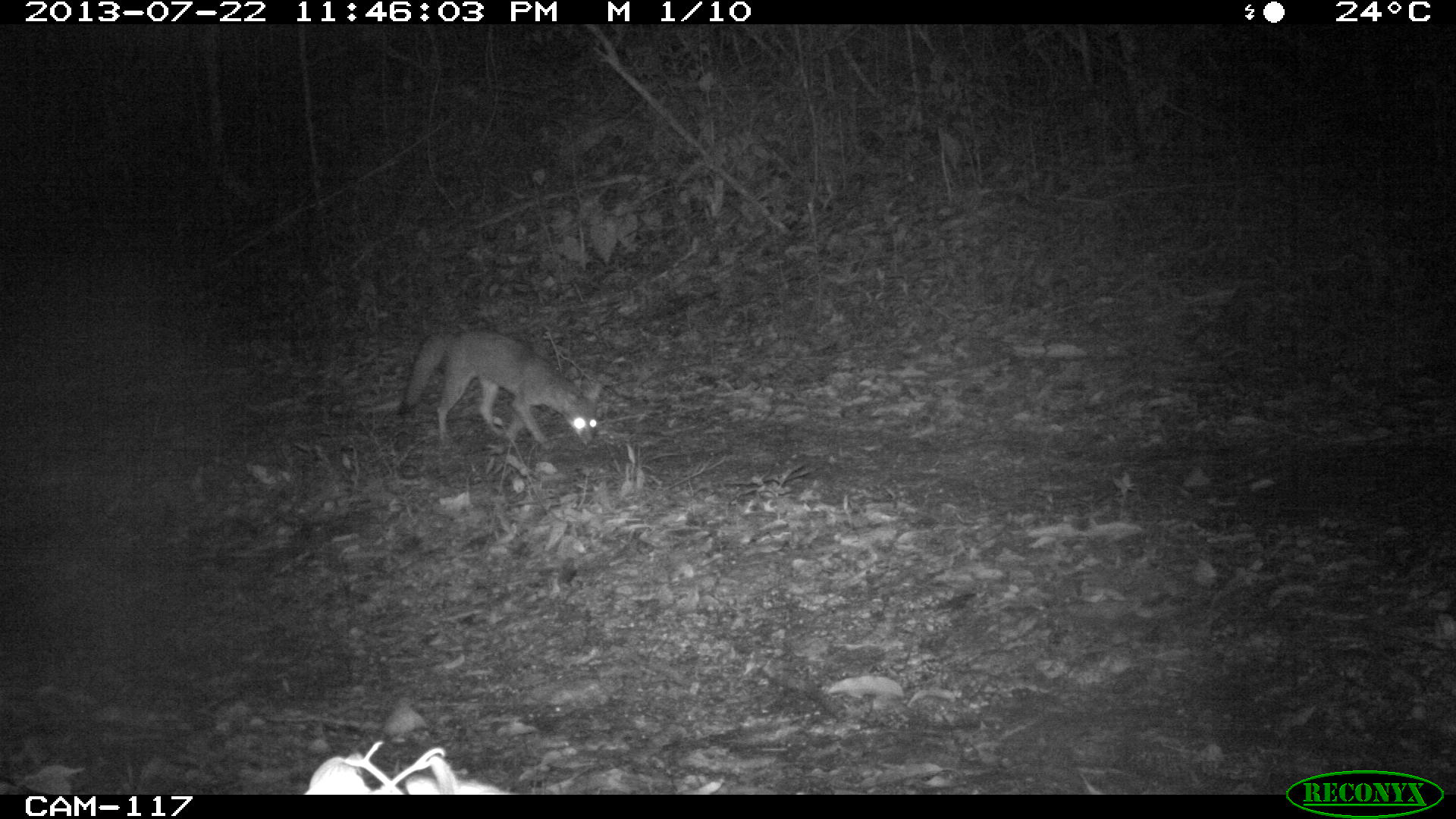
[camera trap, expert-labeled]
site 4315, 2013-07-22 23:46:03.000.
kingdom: Animalia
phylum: Chordata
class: Mammalia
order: Carnivora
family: Canidae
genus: Urocyon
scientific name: Urocyon cinereoargenteus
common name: gray fox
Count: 1.